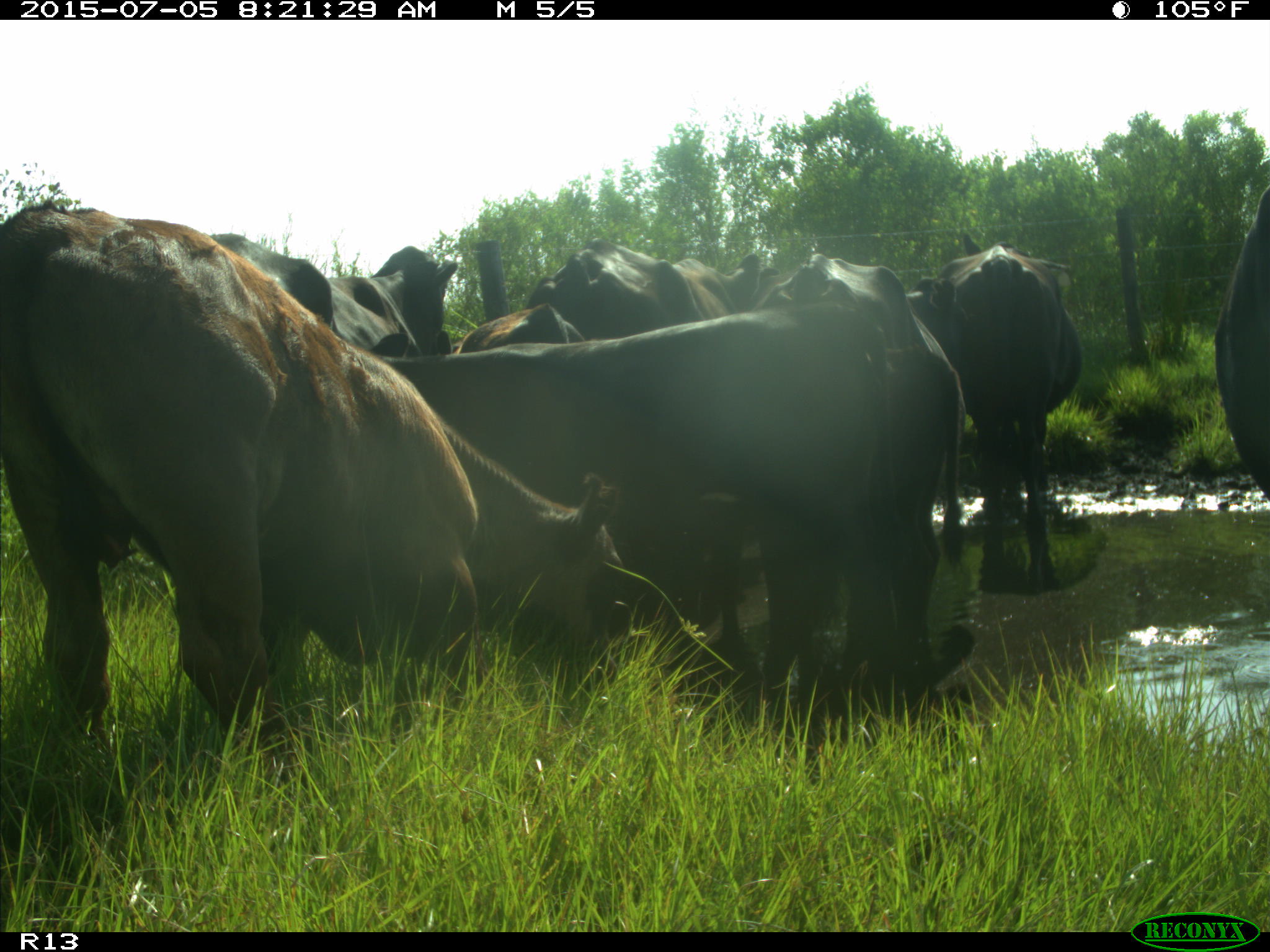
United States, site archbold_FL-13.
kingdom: Animalia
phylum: Chordata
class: Mammalia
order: Artiodactyla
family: Bovidae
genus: Bos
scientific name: Bos taurus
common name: domestic cow